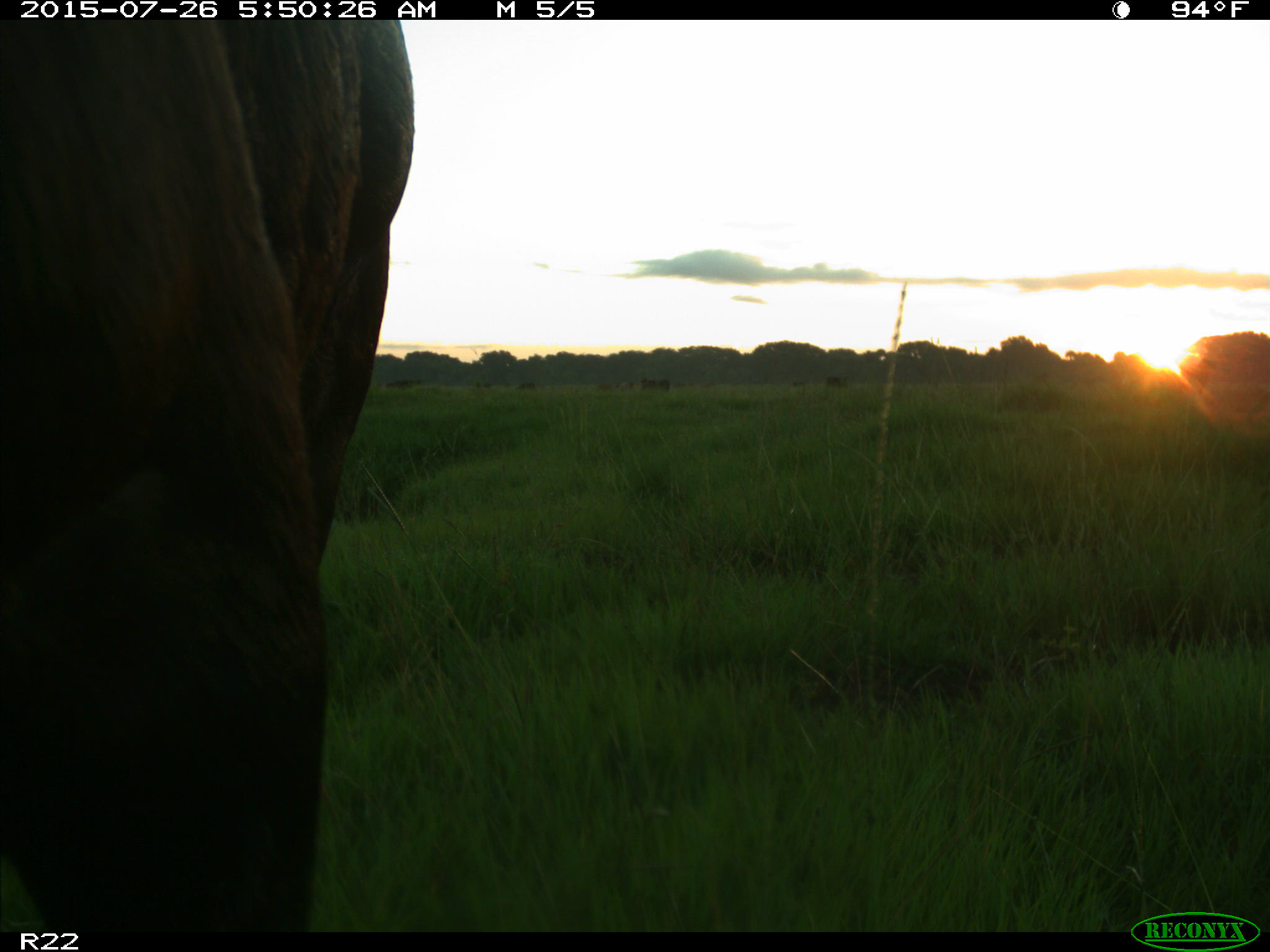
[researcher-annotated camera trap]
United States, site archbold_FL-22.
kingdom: Animalia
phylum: Chordata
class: Mammalia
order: Artiodactyla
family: Bovidae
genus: Bos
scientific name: Bos taurus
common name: domestic cow